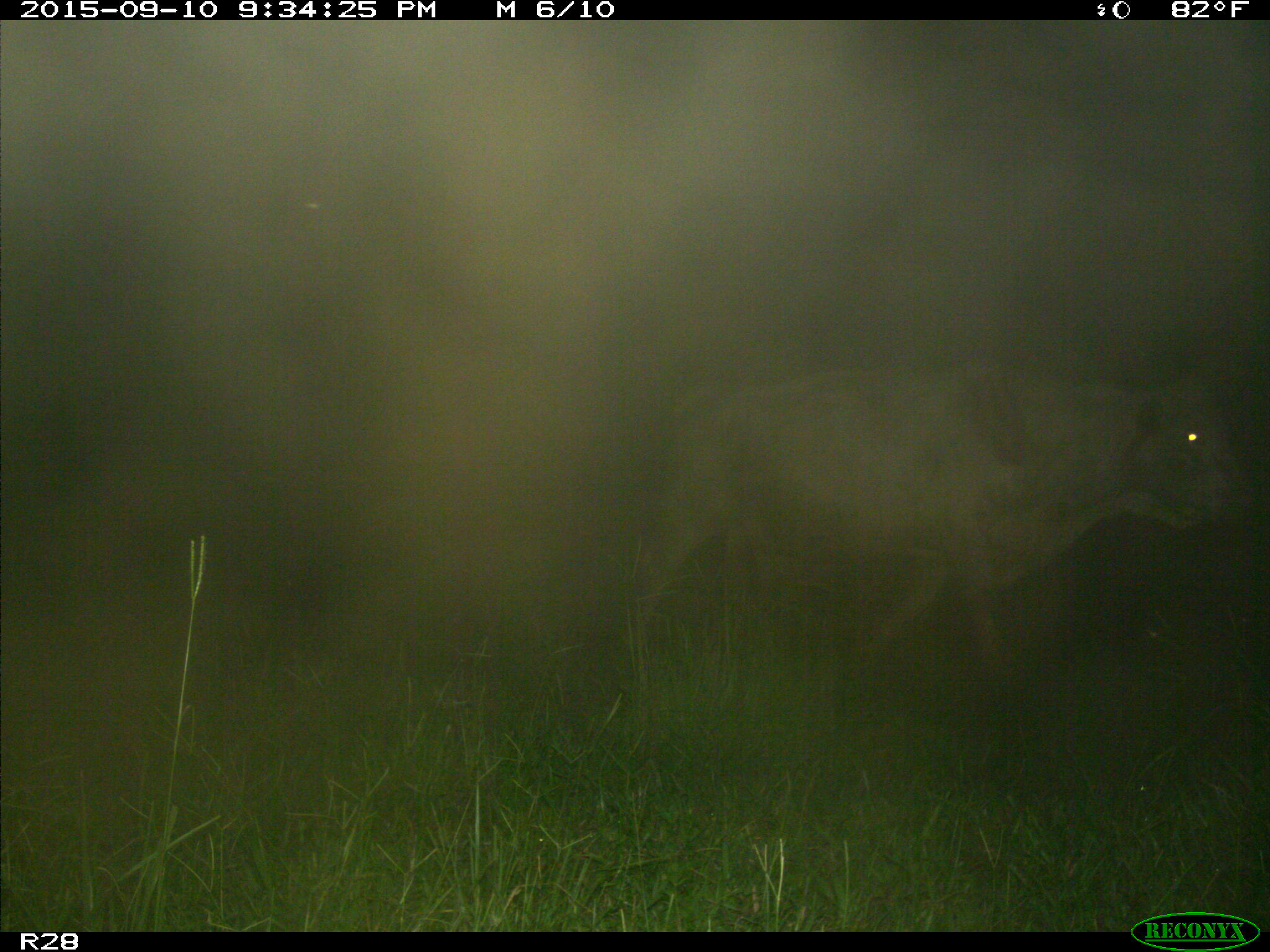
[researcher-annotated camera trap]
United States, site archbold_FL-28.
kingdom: Animalia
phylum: Chordata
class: Mammalia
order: Artiodactyla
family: Bovidae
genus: Bos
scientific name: Bos taurus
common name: domestic cow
Bos taurus (domestic cow).